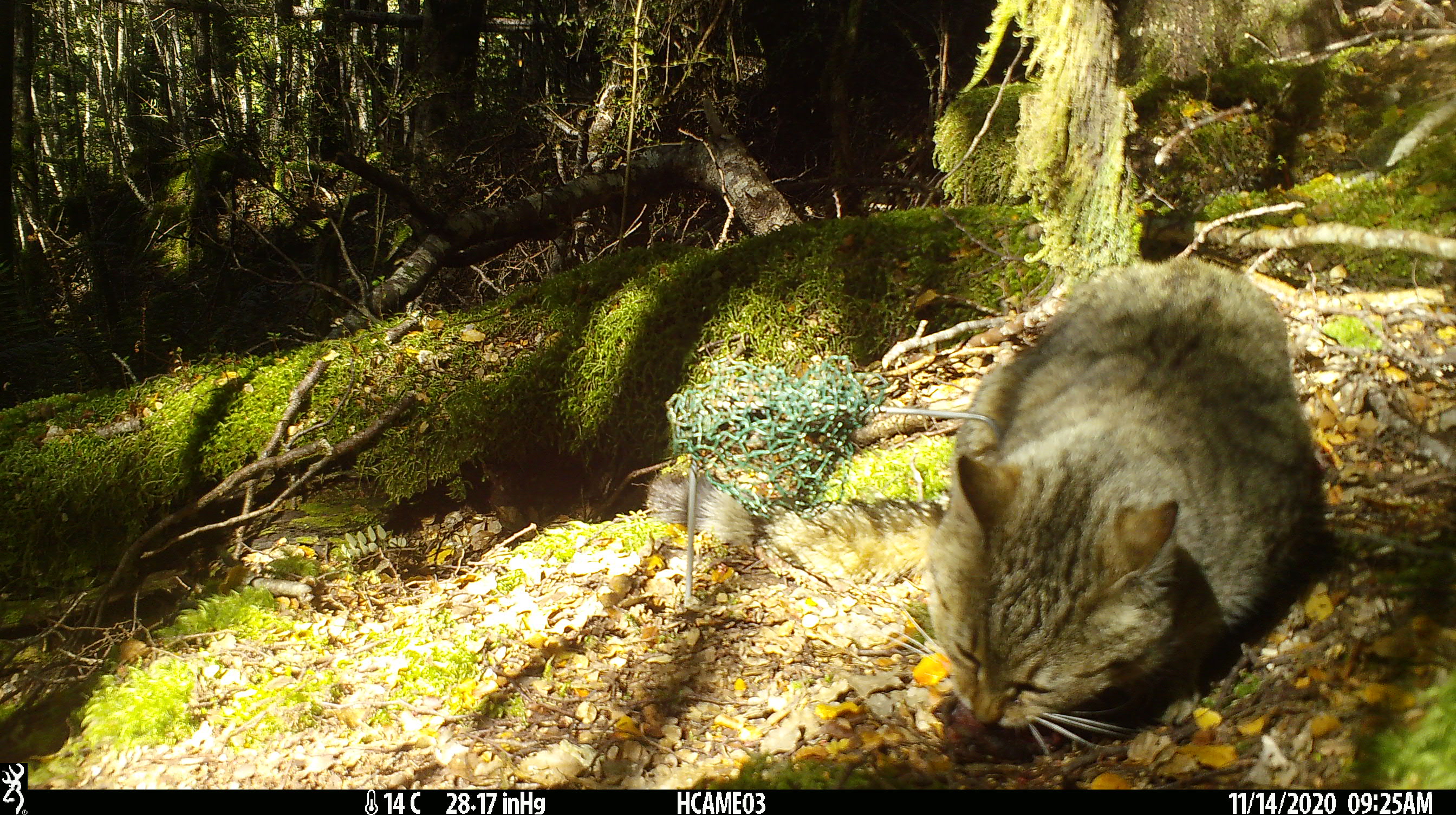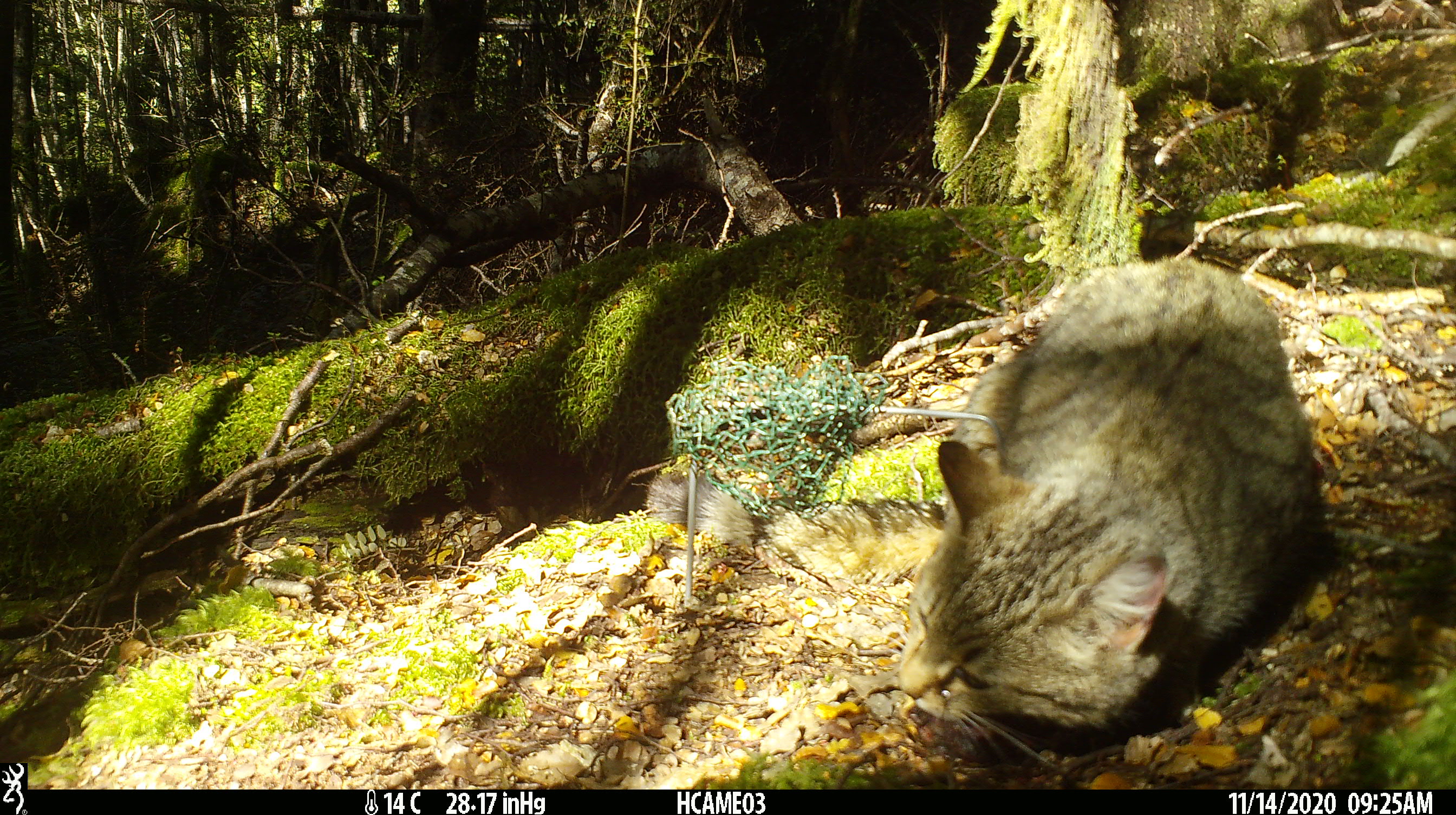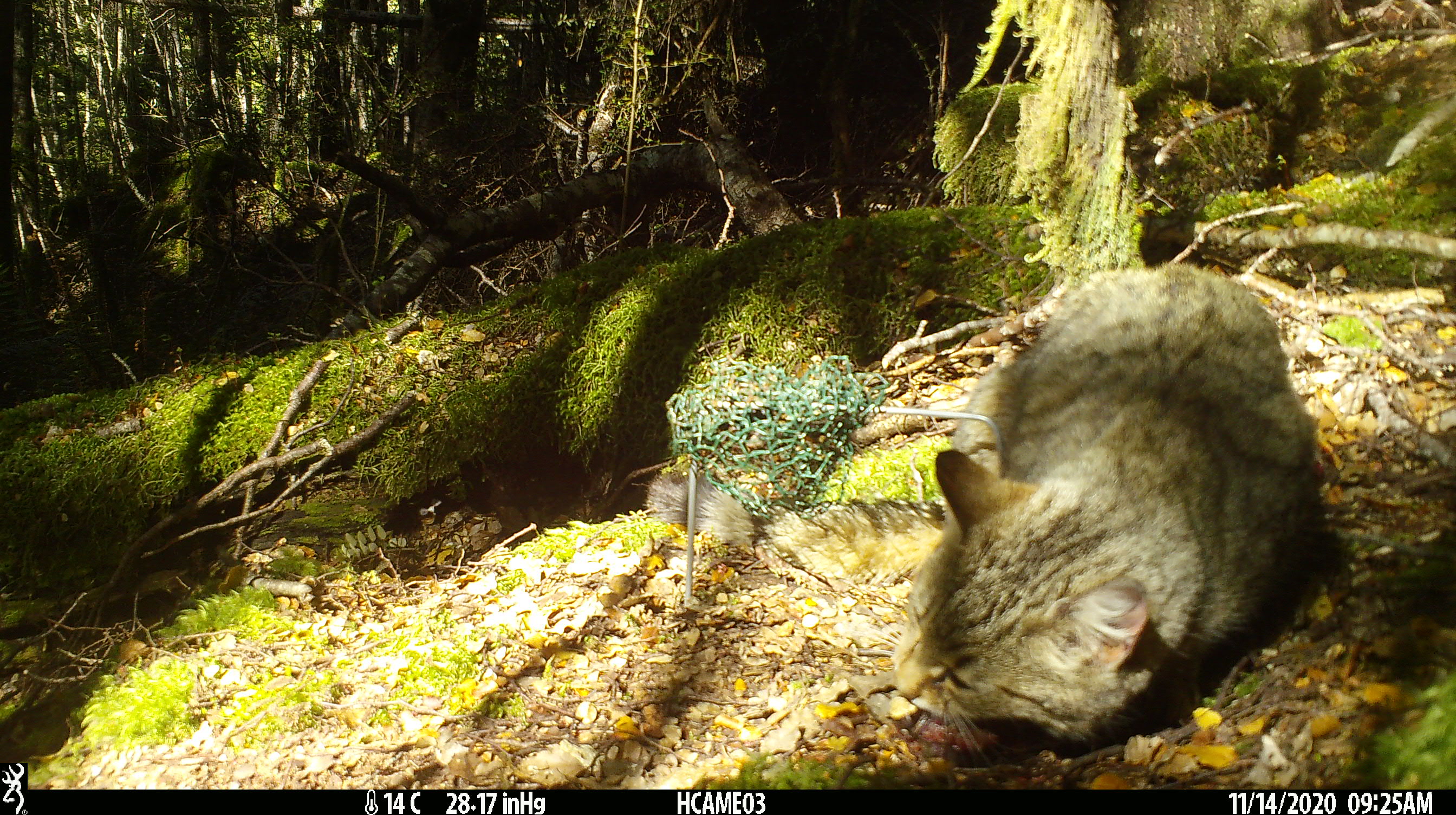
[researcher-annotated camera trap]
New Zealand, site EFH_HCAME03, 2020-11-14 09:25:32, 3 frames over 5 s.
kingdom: Animalia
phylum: Chordata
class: Mammalia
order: Carnivora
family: Felidae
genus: Felis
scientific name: Felis catus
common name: domestic cat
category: cat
Cat (domestic cat) (Felis catus).